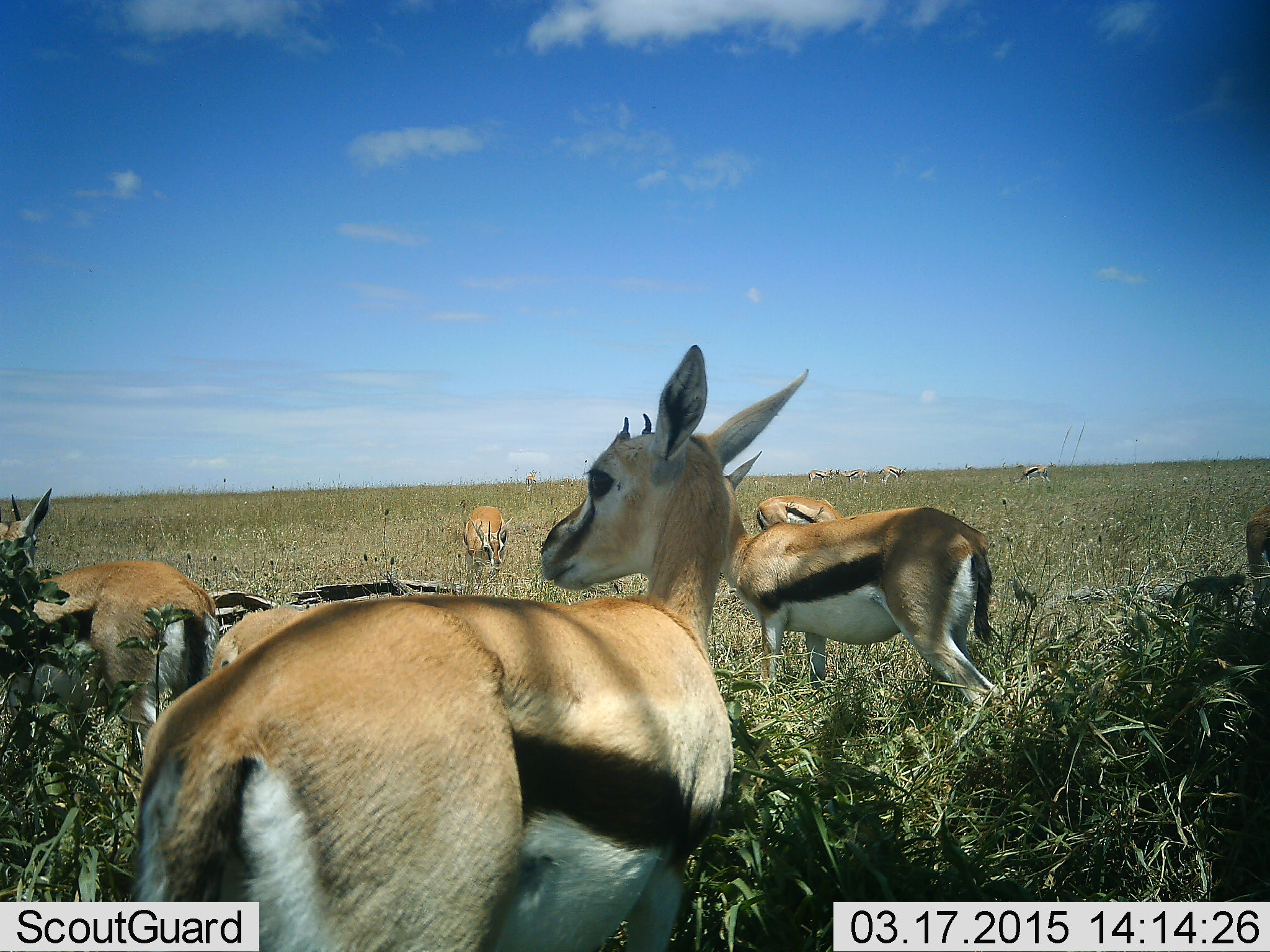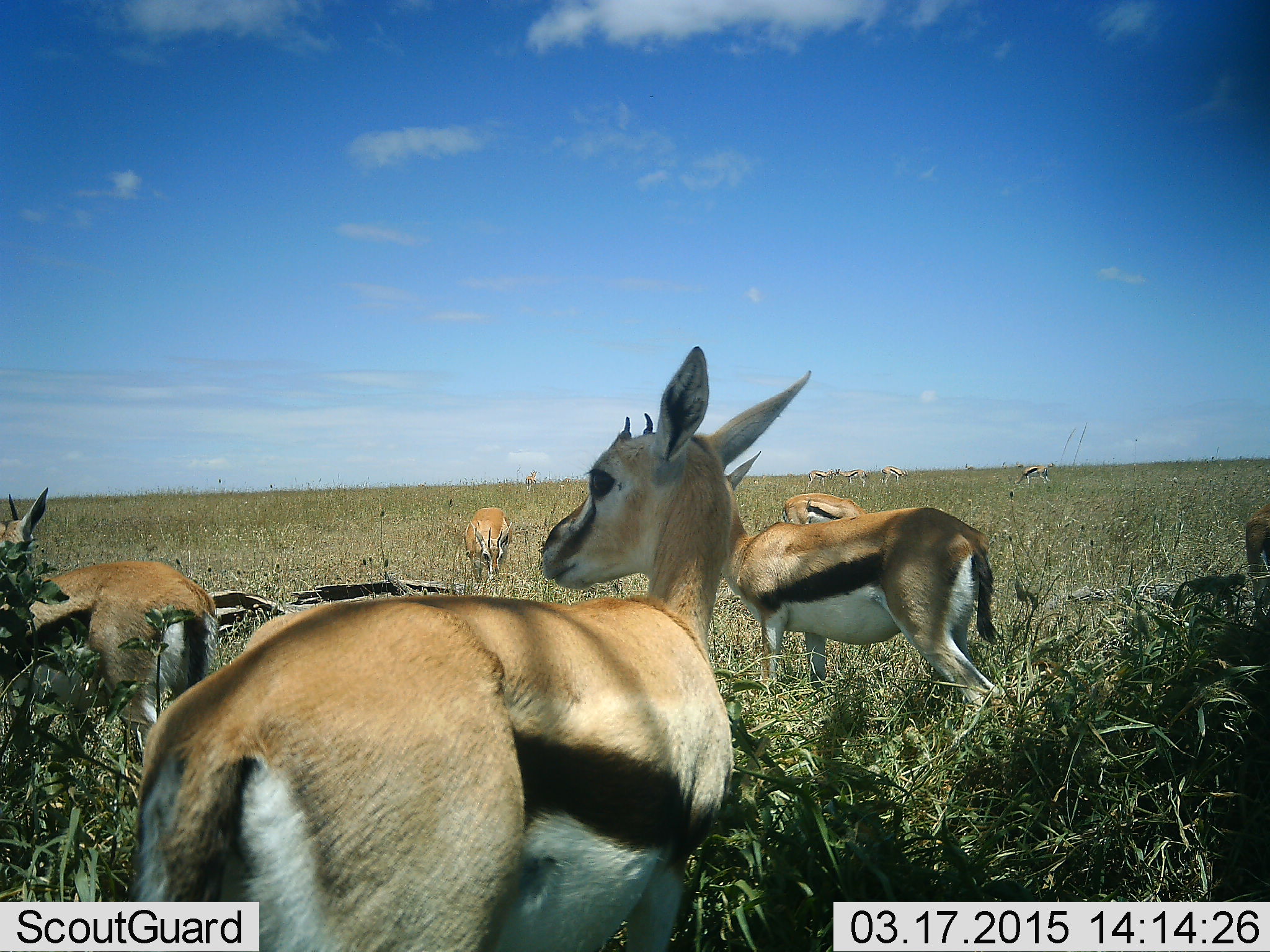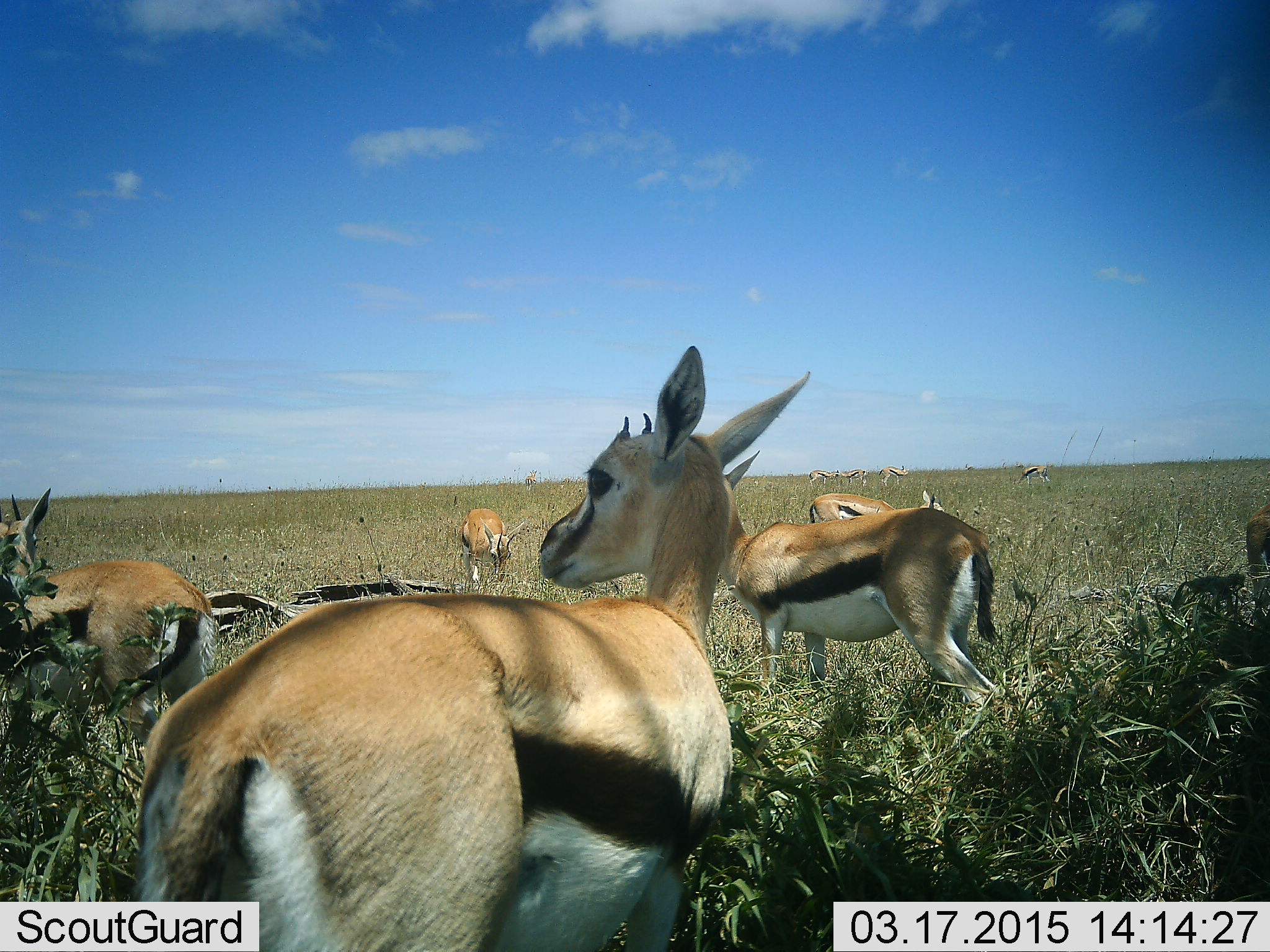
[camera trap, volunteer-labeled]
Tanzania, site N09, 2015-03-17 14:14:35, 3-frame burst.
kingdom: Animalia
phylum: Chordata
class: Mammalia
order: Artiodactyla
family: Bovidae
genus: Eudorcas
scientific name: Eudorcas thomsonii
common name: thomson's gazelle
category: gazellethomsons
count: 9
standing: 60%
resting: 40%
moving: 30%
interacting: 0%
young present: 0%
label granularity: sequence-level